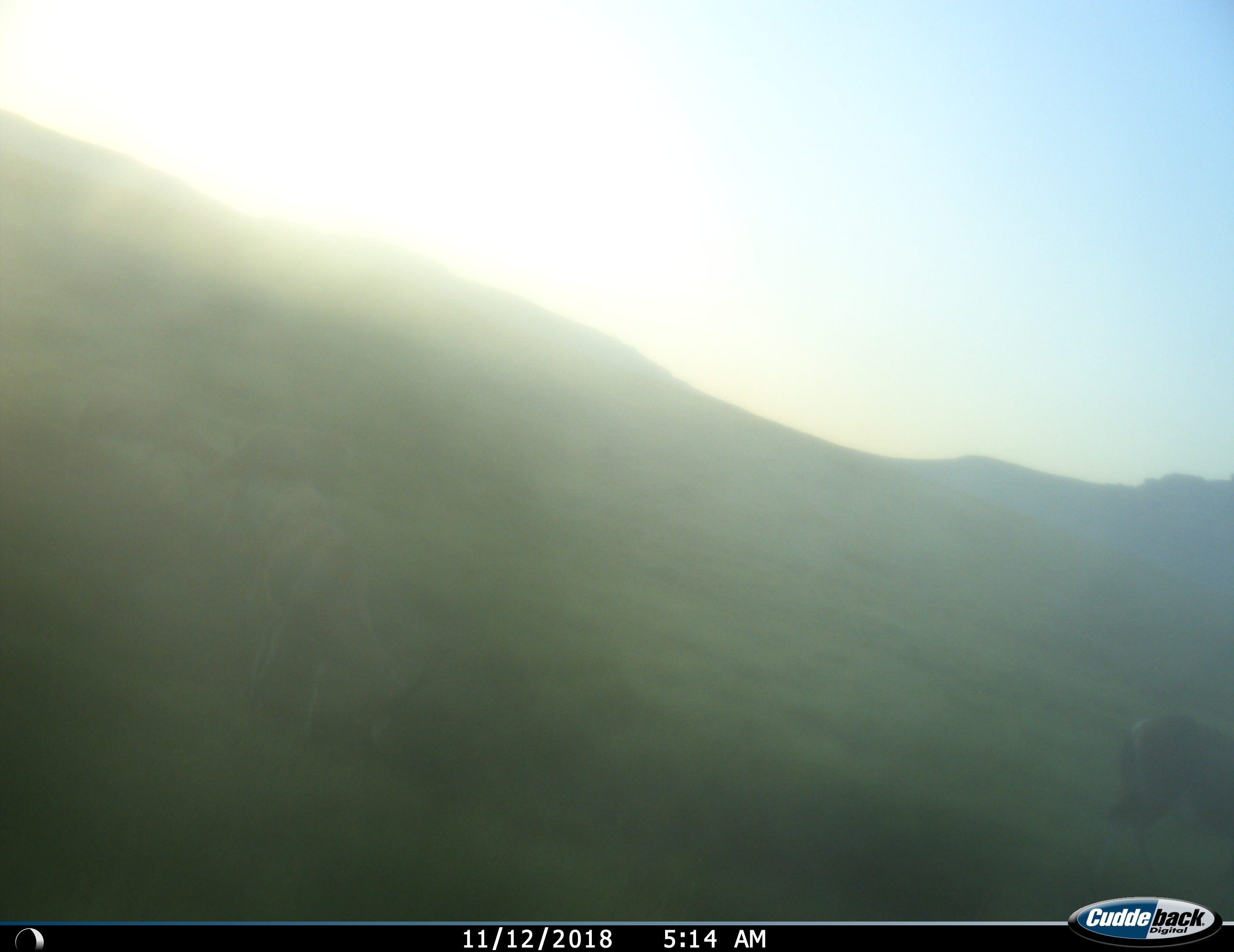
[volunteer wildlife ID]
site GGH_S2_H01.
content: unidentified animal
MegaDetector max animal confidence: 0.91